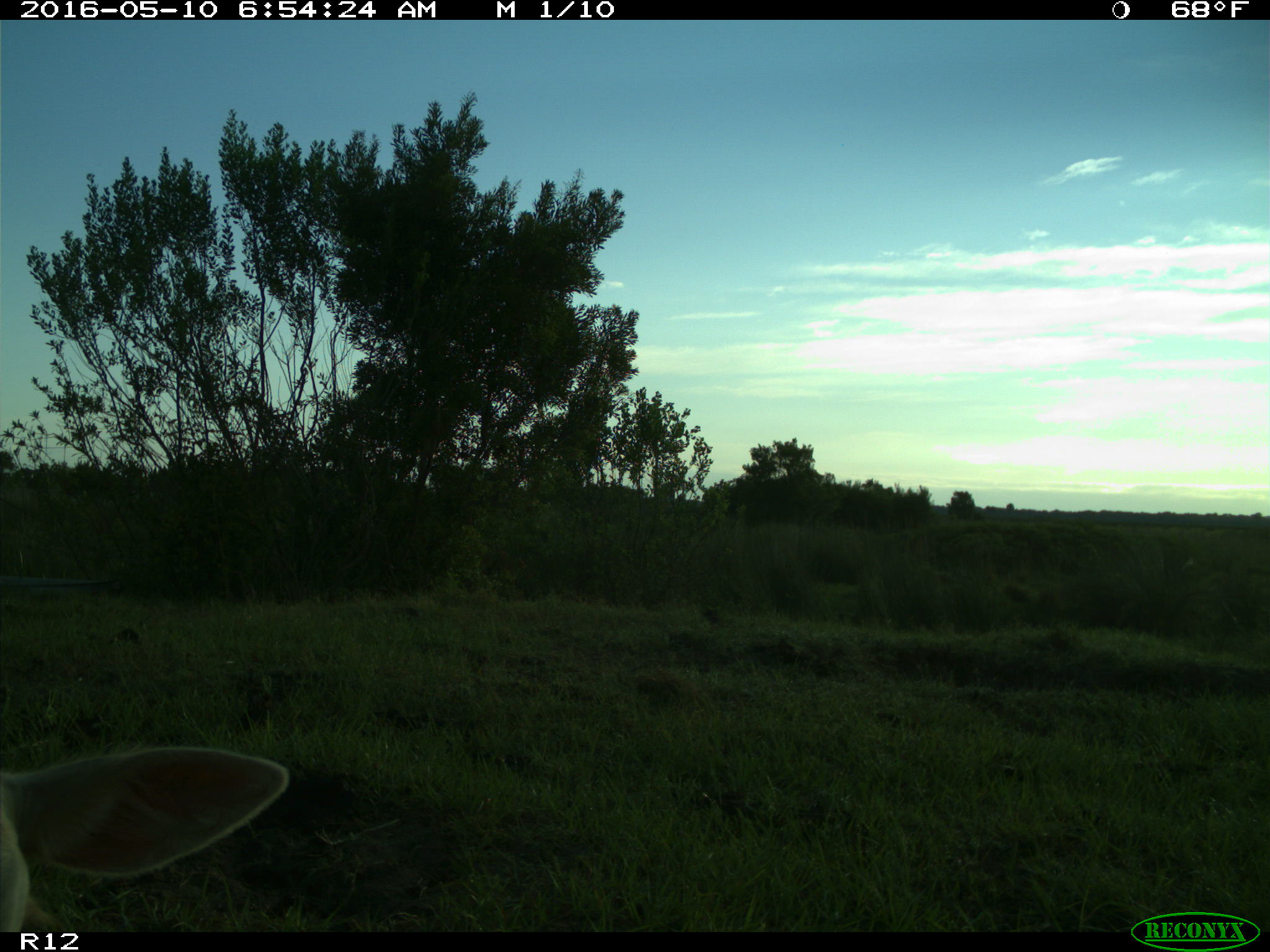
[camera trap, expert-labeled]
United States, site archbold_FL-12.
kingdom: Animalia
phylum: Chordata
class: Mammalia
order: Artiodactyla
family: Bovidae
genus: Bos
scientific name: Bos taurus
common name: domestic cow